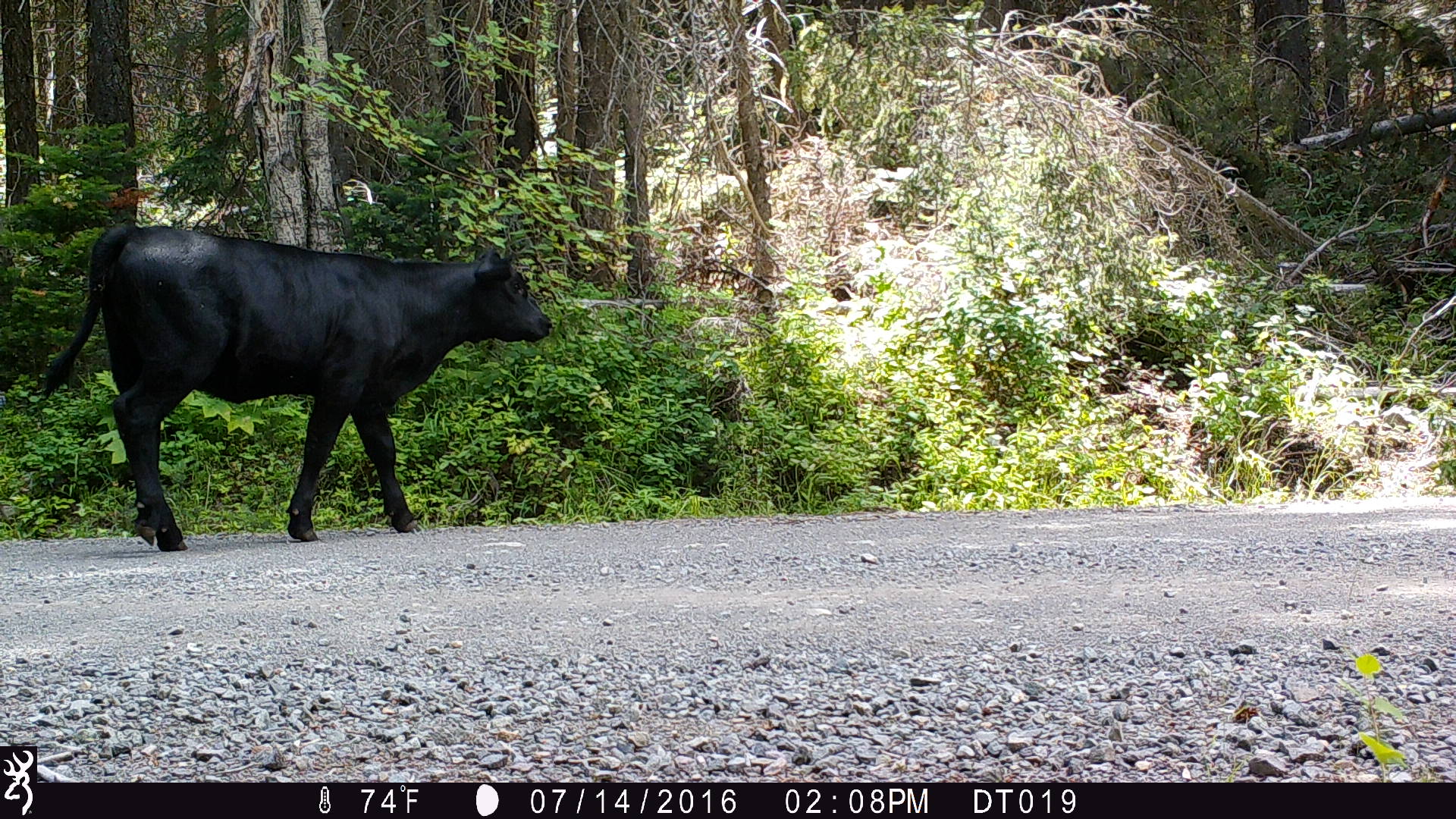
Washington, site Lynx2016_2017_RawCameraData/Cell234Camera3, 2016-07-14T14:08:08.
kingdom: Animalia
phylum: Chordata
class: Mammalia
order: Artiodactyla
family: Bovidae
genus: Bos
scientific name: Bos taurus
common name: domestic cattle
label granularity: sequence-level